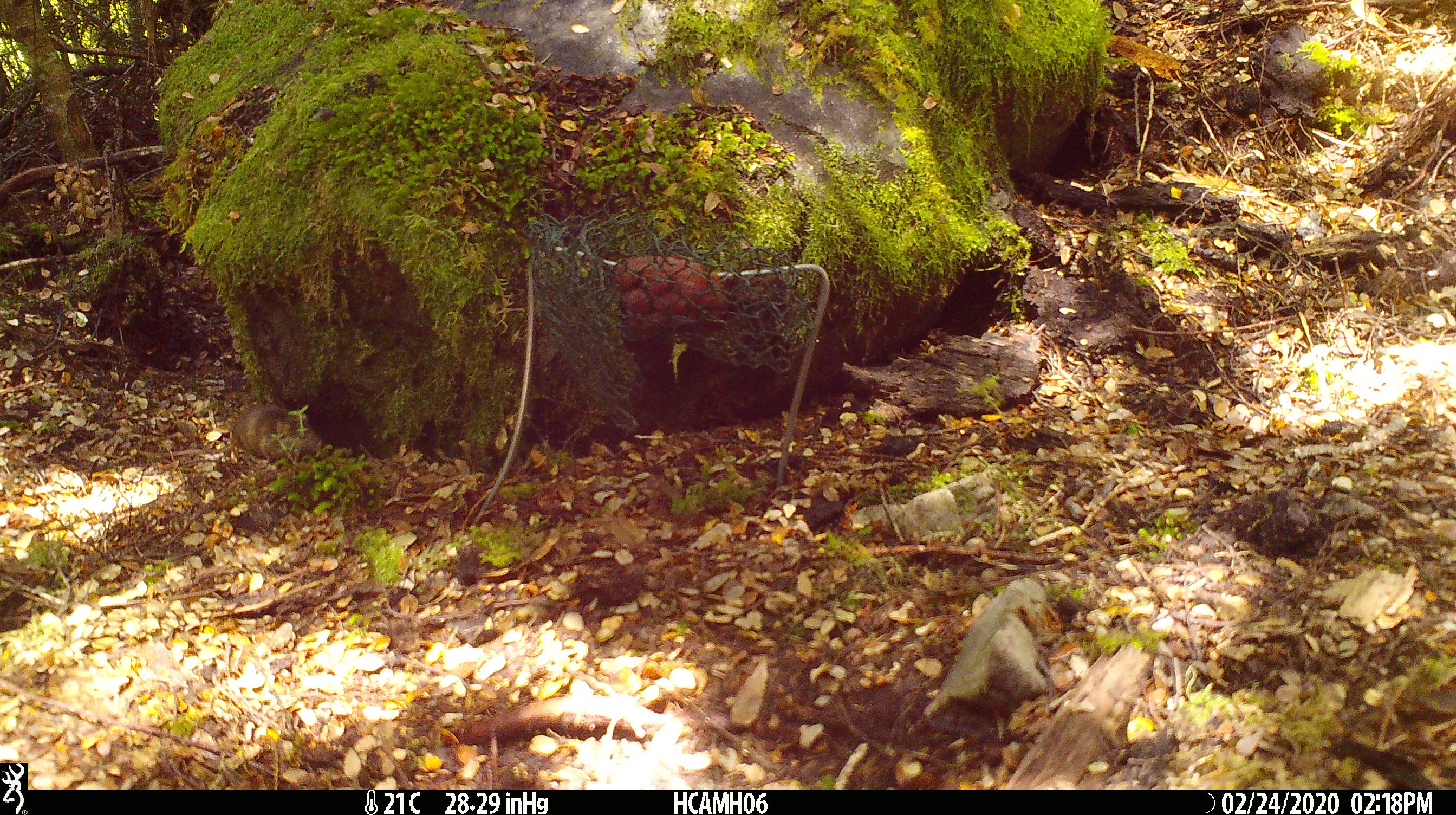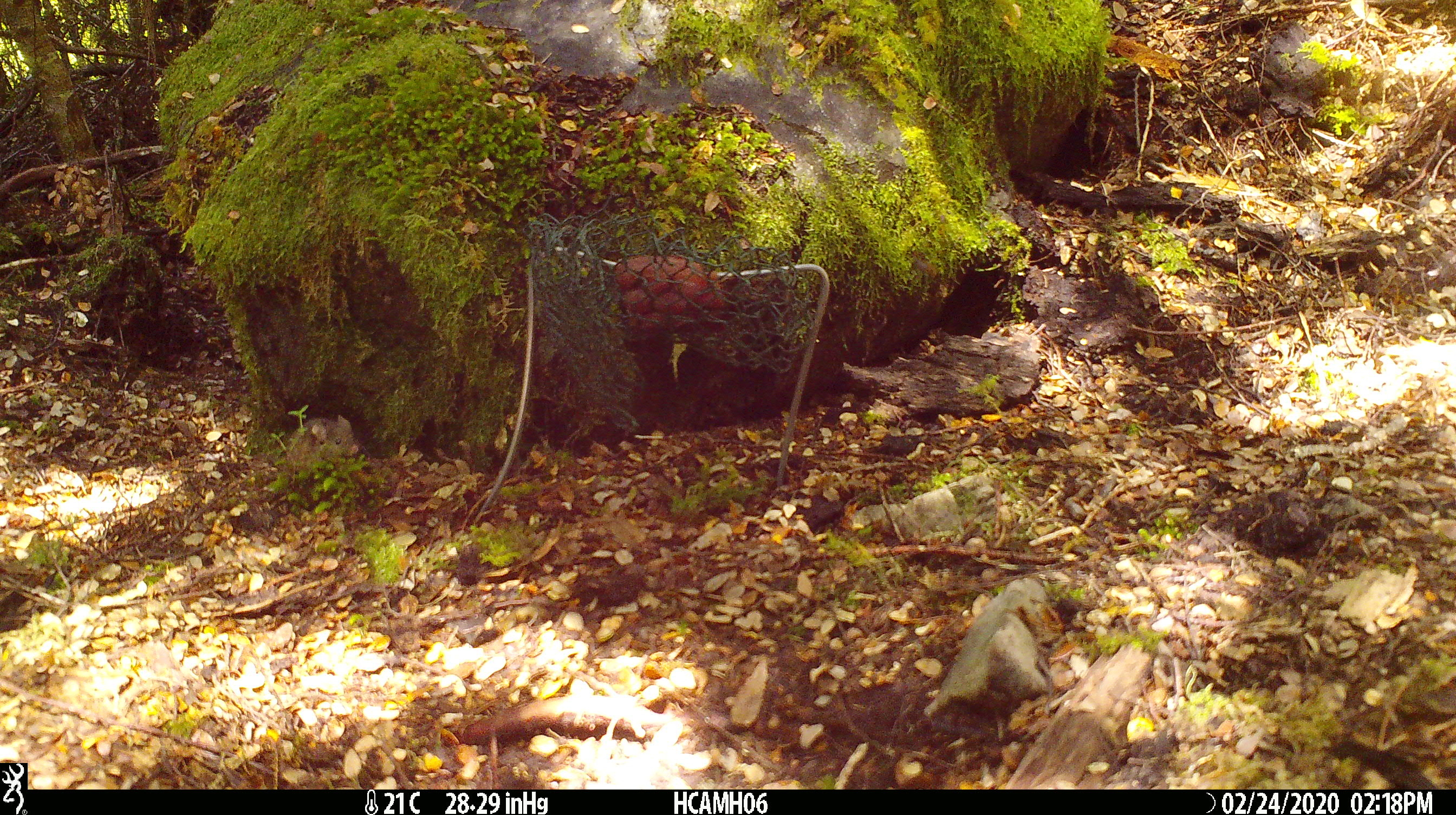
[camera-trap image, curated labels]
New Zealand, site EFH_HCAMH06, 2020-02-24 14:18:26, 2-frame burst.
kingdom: Animalia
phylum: Chordata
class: Mammalia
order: Rodentia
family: Muridae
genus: Mus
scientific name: Mus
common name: mouse